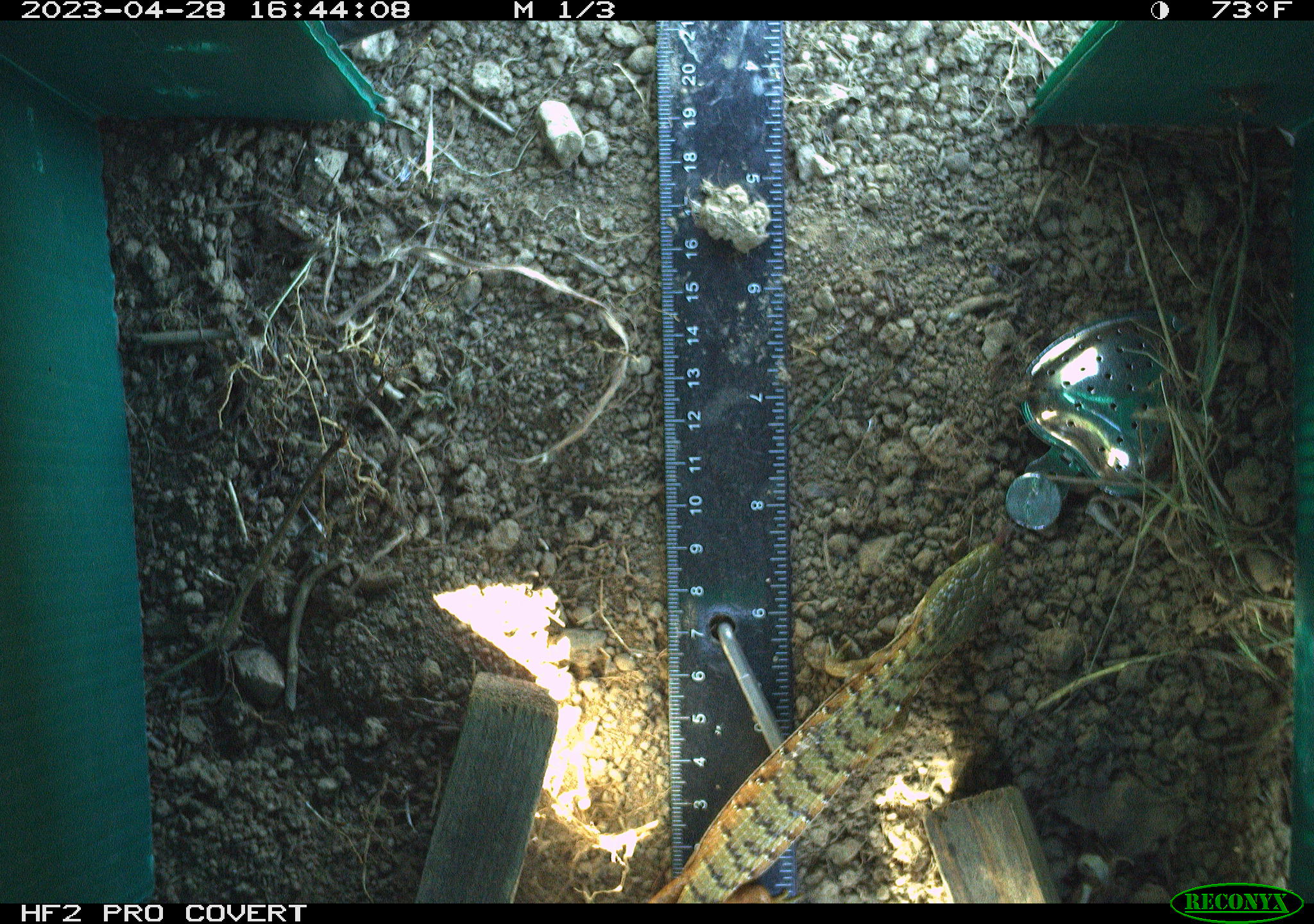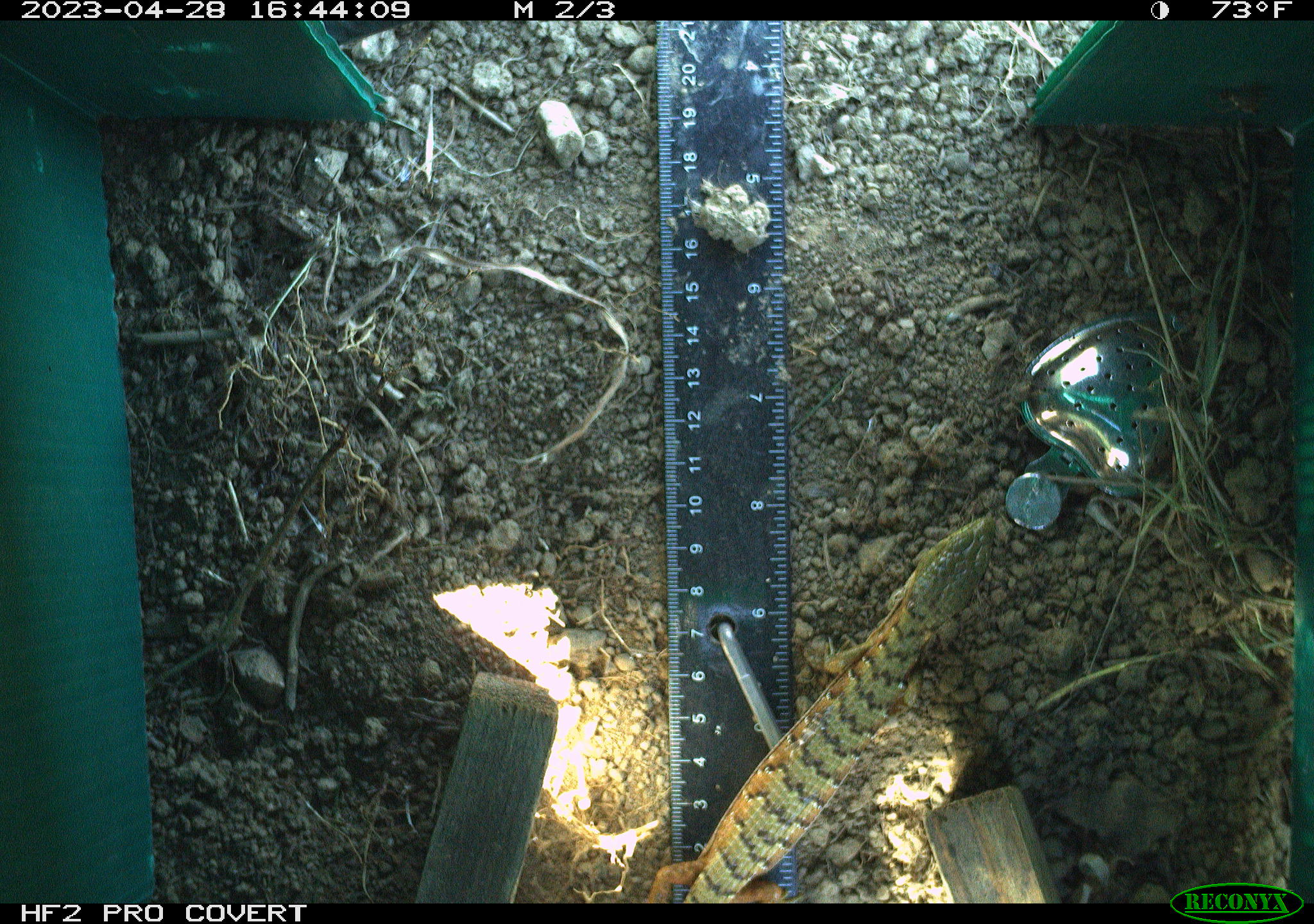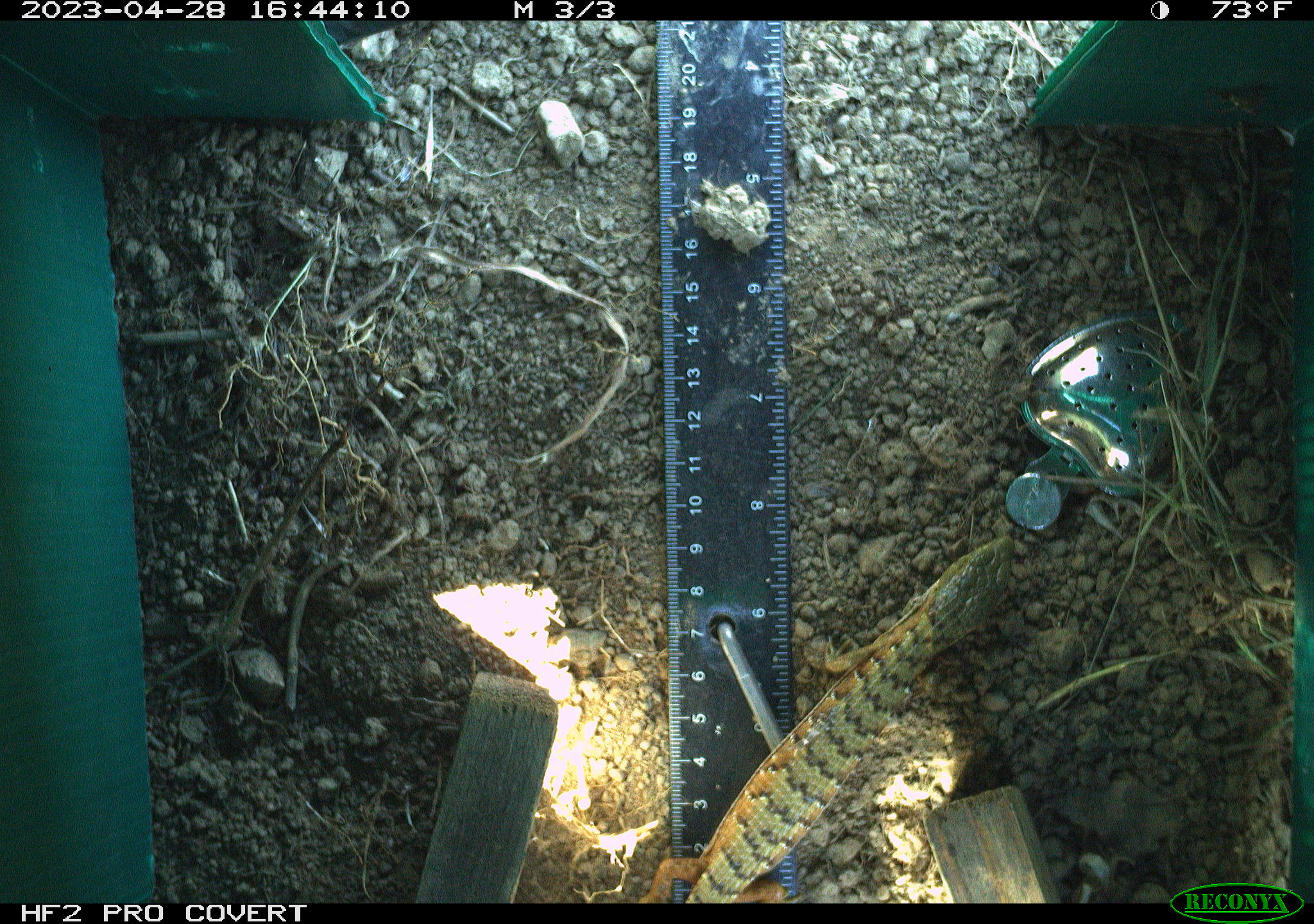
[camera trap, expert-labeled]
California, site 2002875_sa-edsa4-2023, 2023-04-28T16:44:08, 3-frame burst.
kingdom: Animalia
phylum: Chordata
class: Reptilia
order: Squamata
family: Anguidae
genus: Elgaria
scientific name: Elgaria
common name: alligator lizards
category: elgaria species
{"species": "elgaria species (alligator lizards) (Elgaria)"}